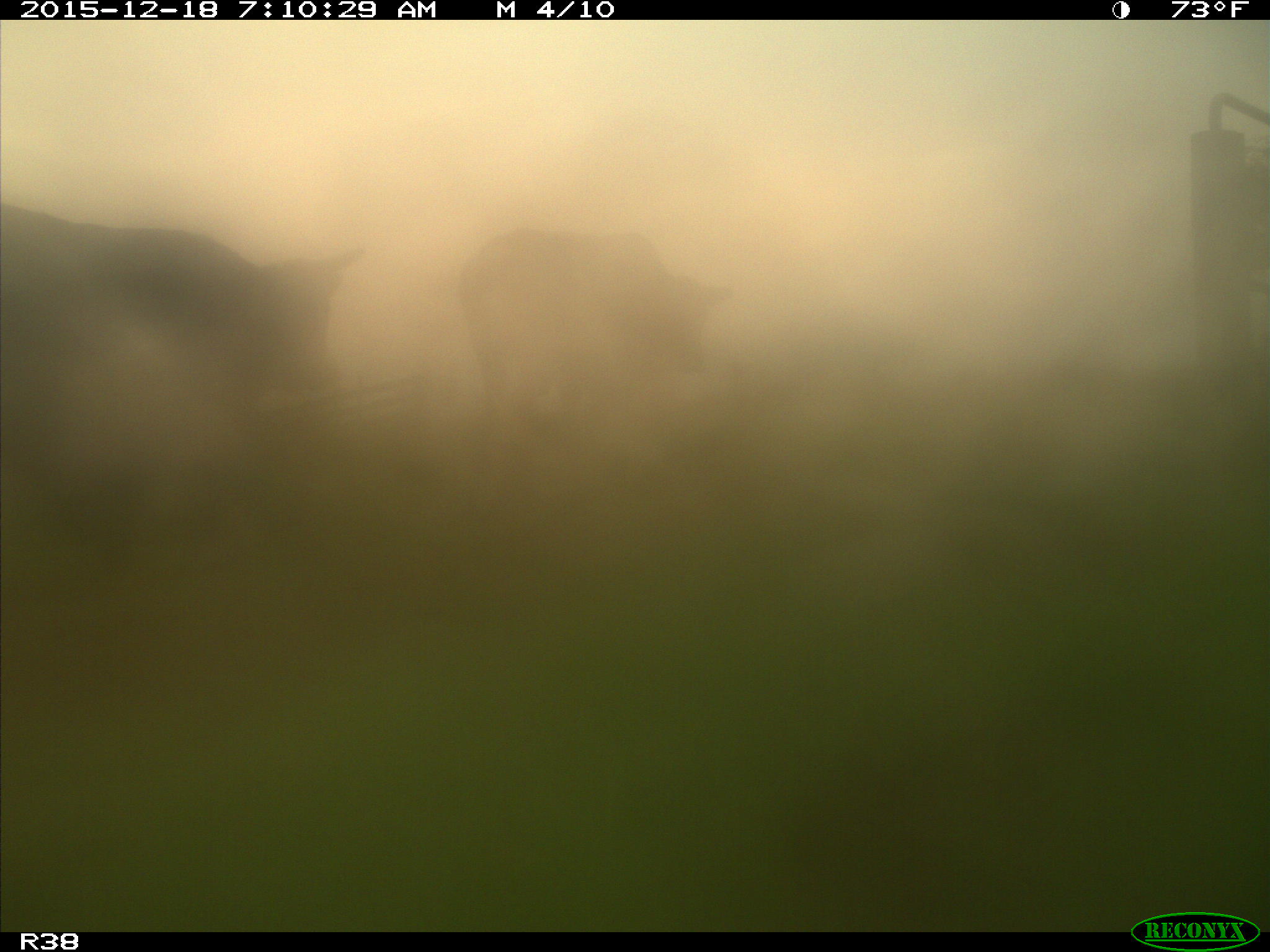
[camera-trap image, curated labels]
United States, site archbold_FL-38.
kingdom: Animalia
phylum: Chordata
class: Mammalia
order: Artiodactyla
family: Bovidae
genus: Bos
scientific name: Bos taurus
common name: domestic cow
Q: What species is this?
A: Bos taurus (domestic cow).